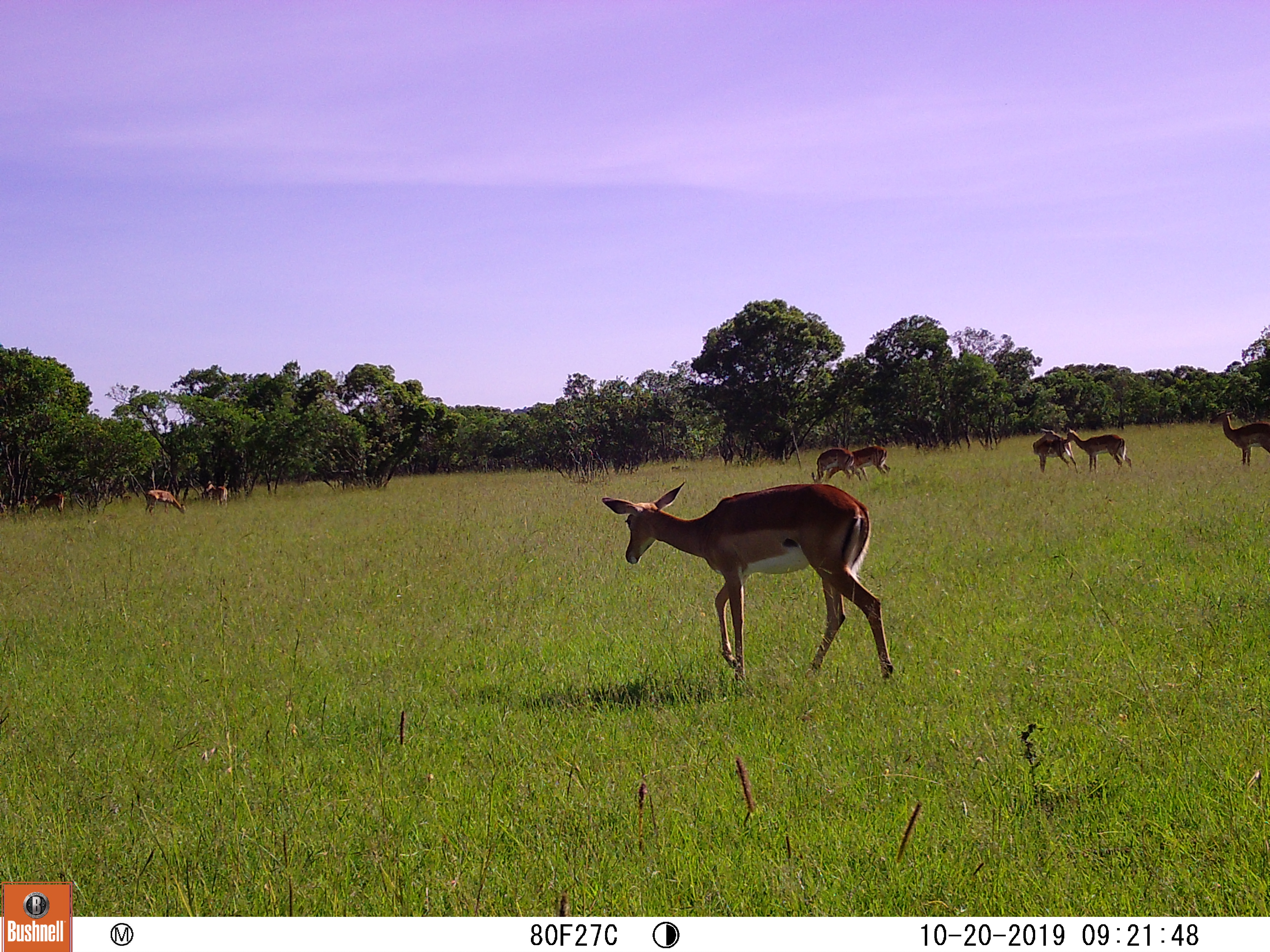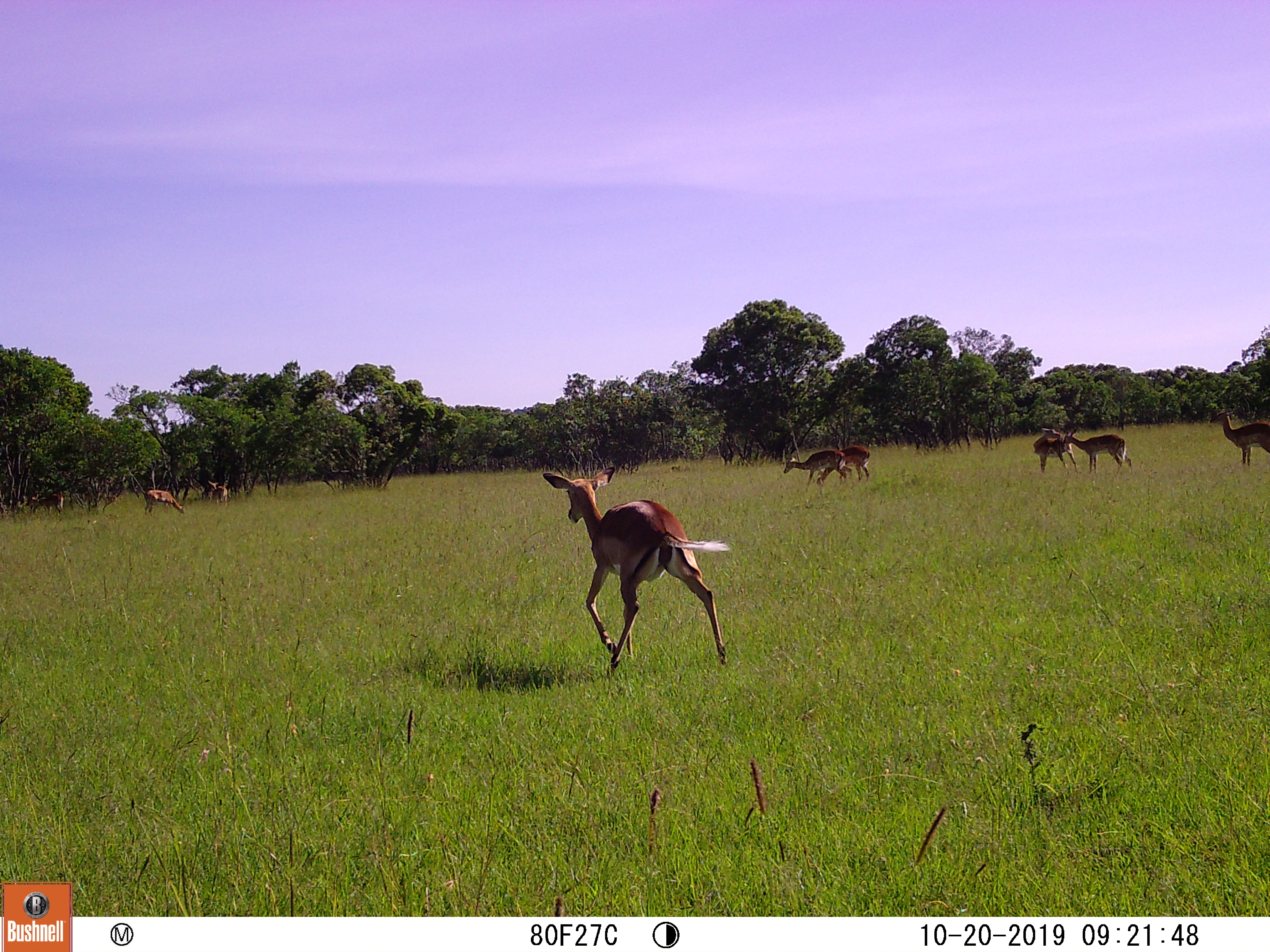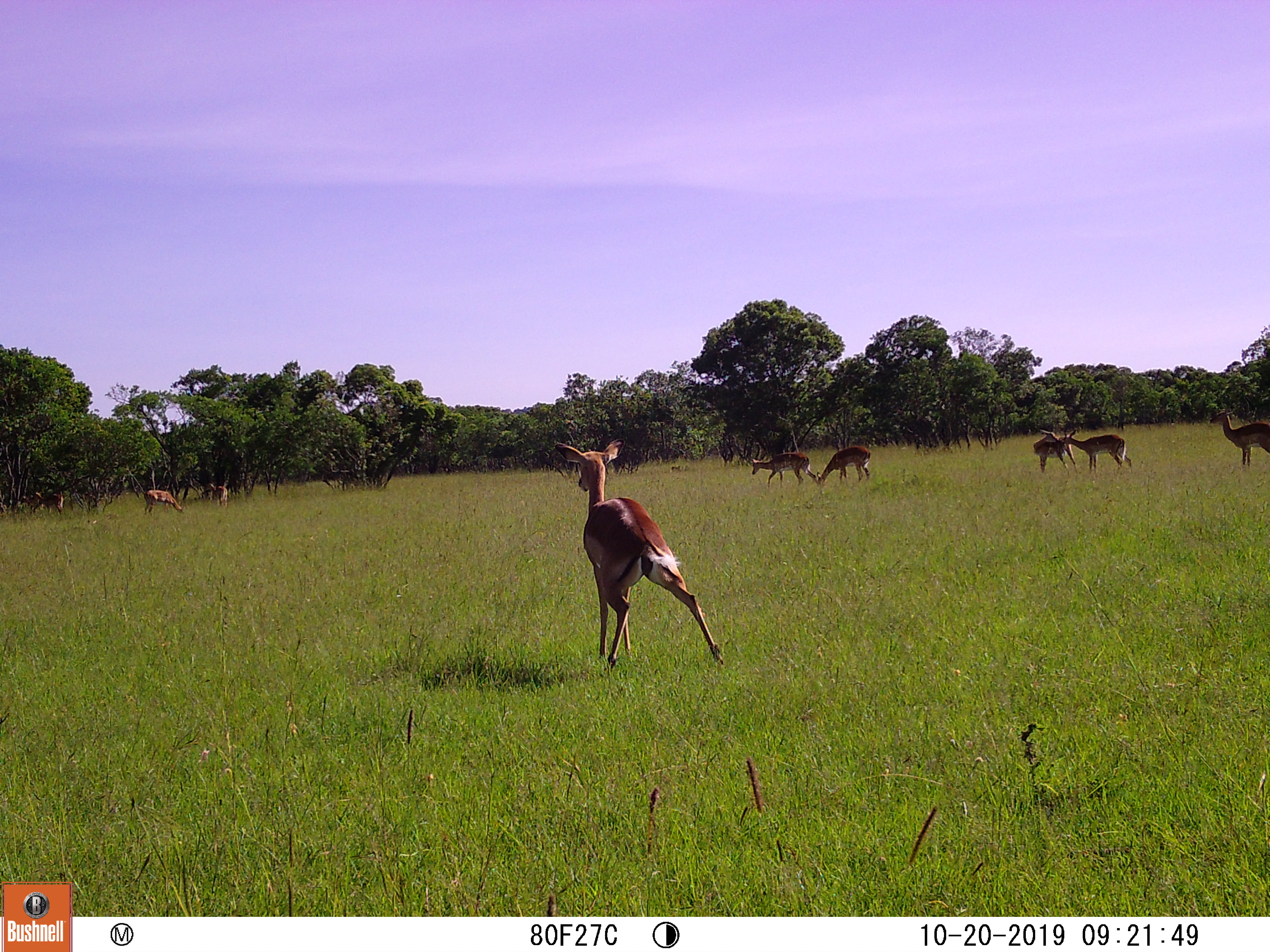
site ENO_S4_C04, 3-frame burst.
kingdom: Animalia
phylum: Chordata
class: Mammalia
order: Artiodactyla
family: Bovidae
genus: Aepyceros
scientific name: Aepyceros melampus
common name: impala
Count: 9.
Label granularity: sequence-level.